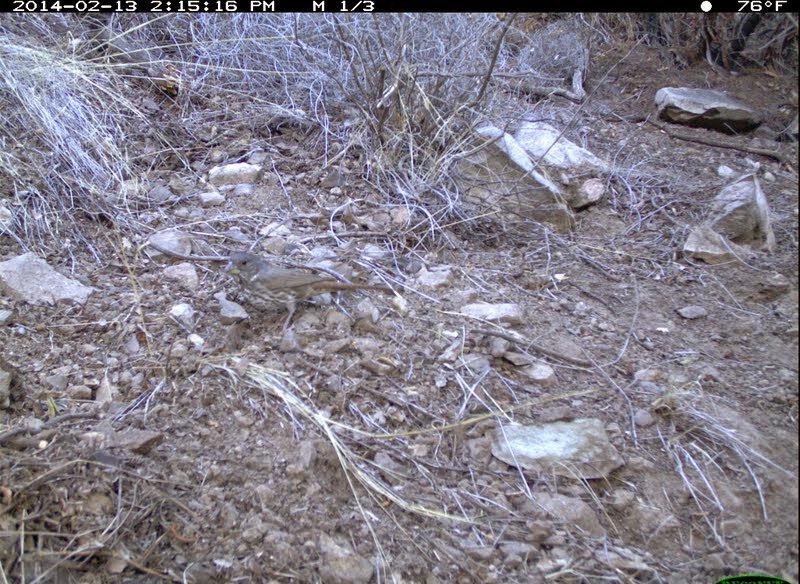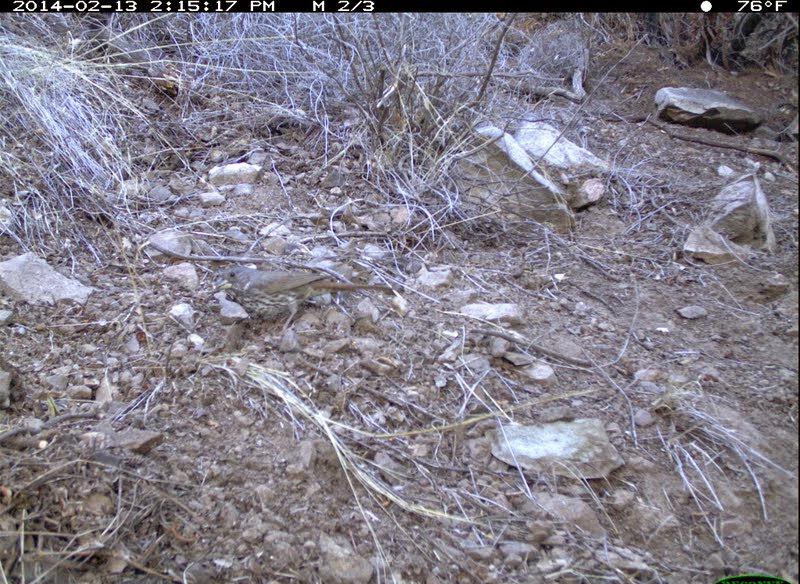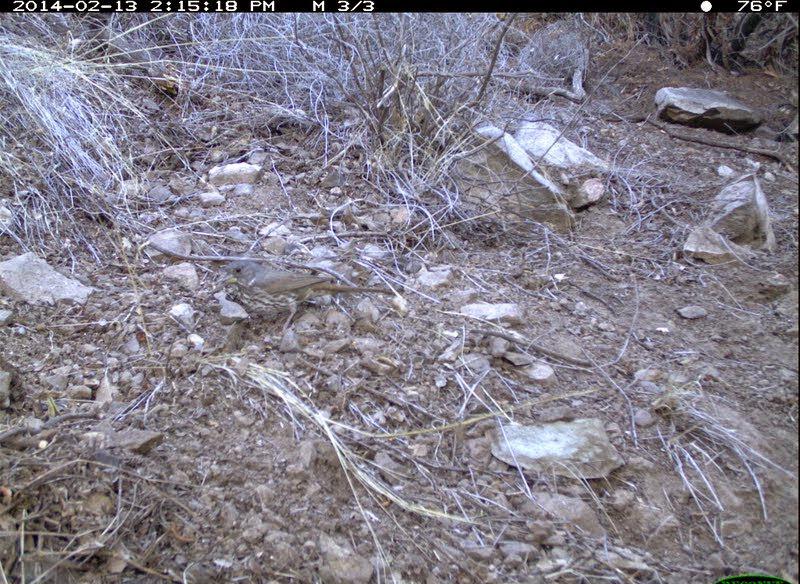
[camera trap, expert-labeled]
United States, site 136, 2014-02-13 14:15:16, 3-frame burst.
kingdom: Animalia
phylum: Chordata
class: Aves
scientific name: Aves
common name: bird